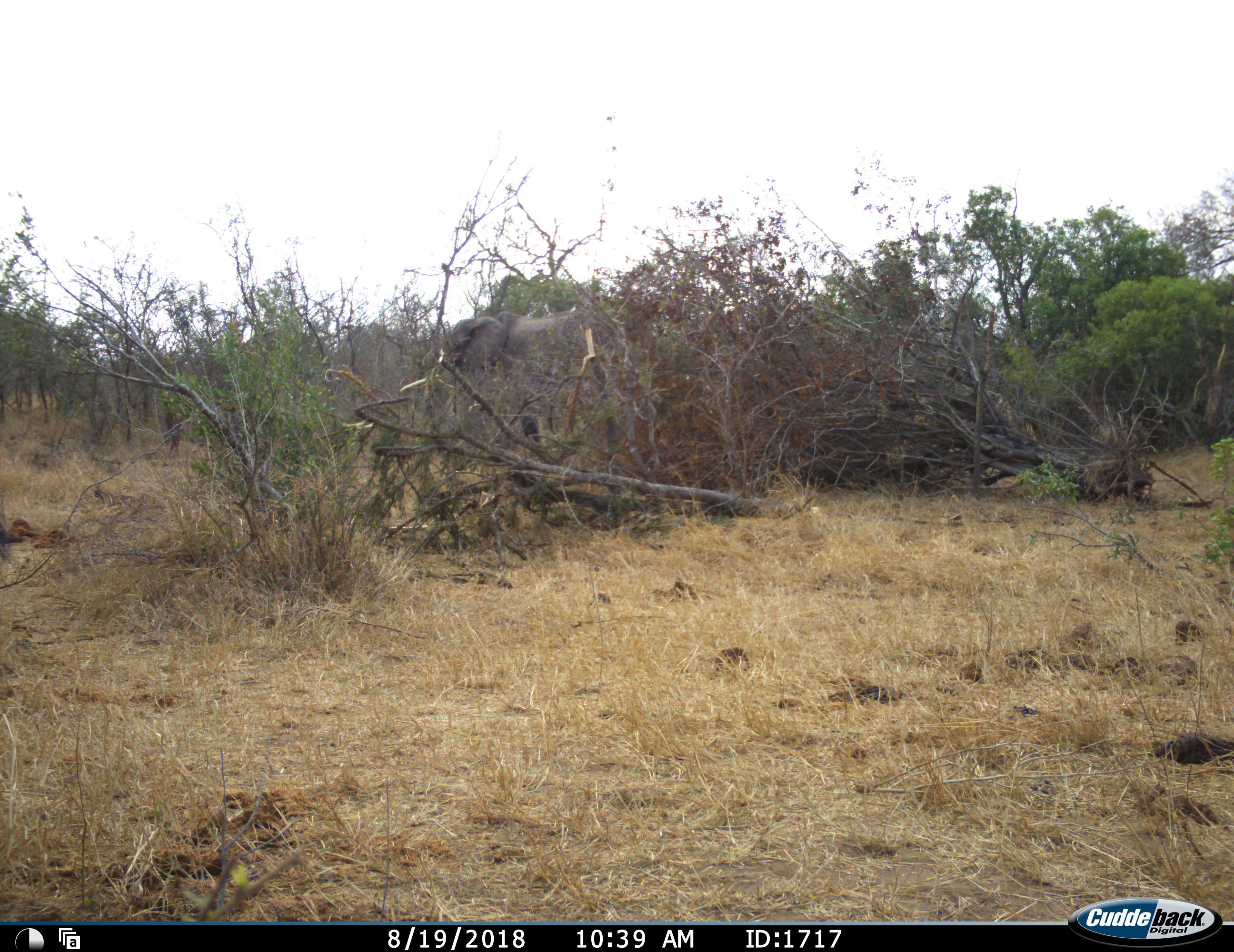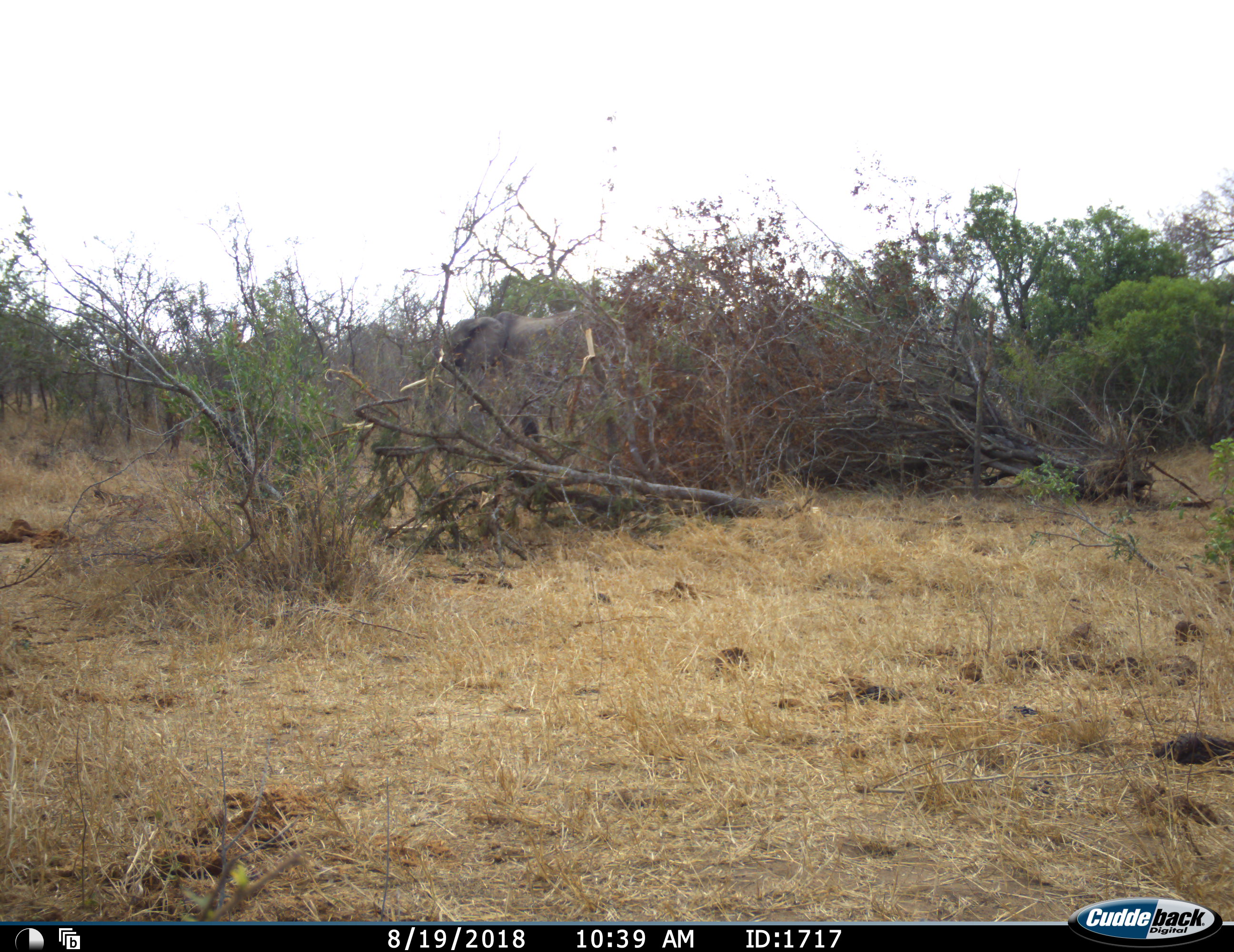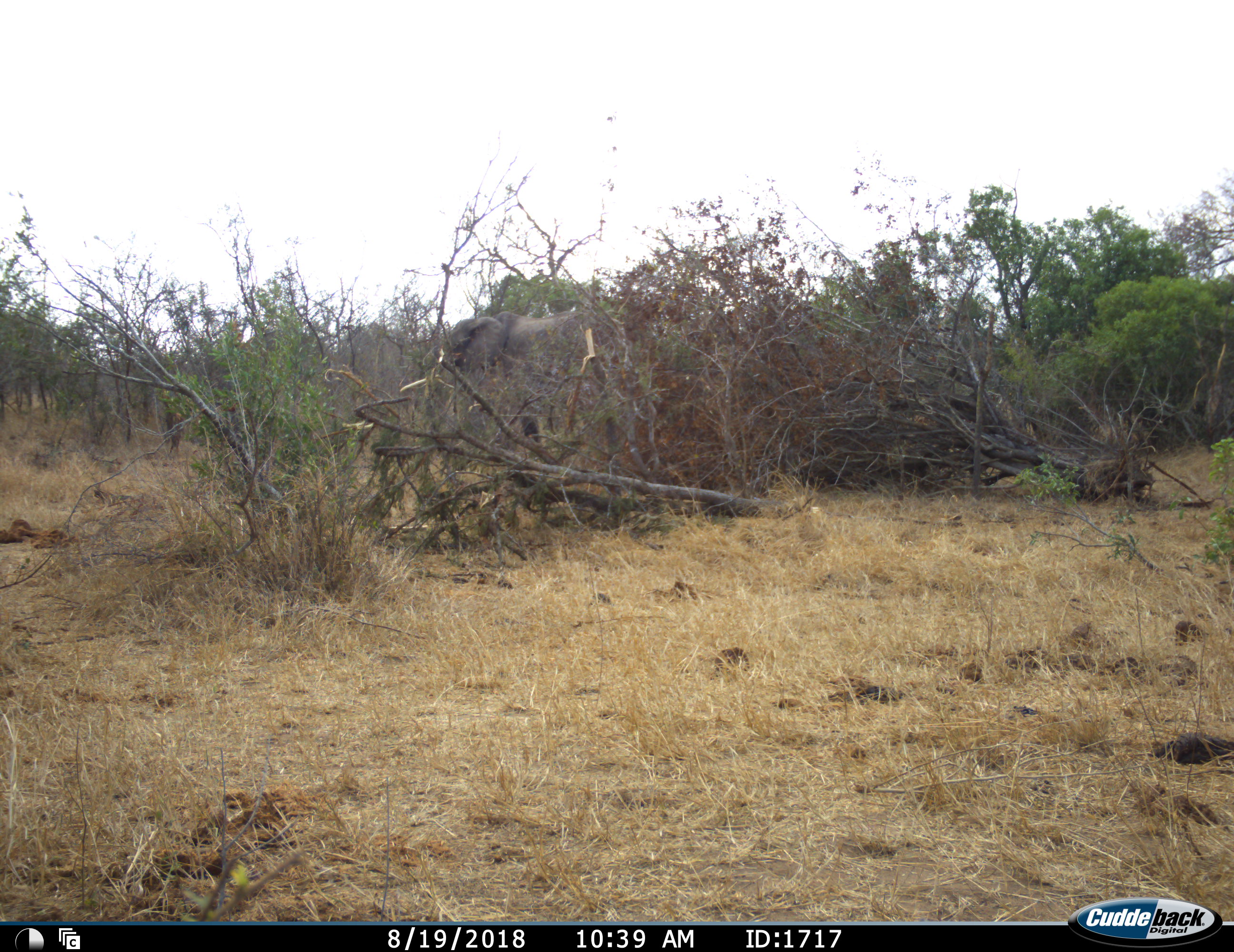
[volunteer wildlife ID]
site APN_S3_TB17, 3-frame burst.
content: unidentified animal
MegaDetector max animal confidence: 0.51